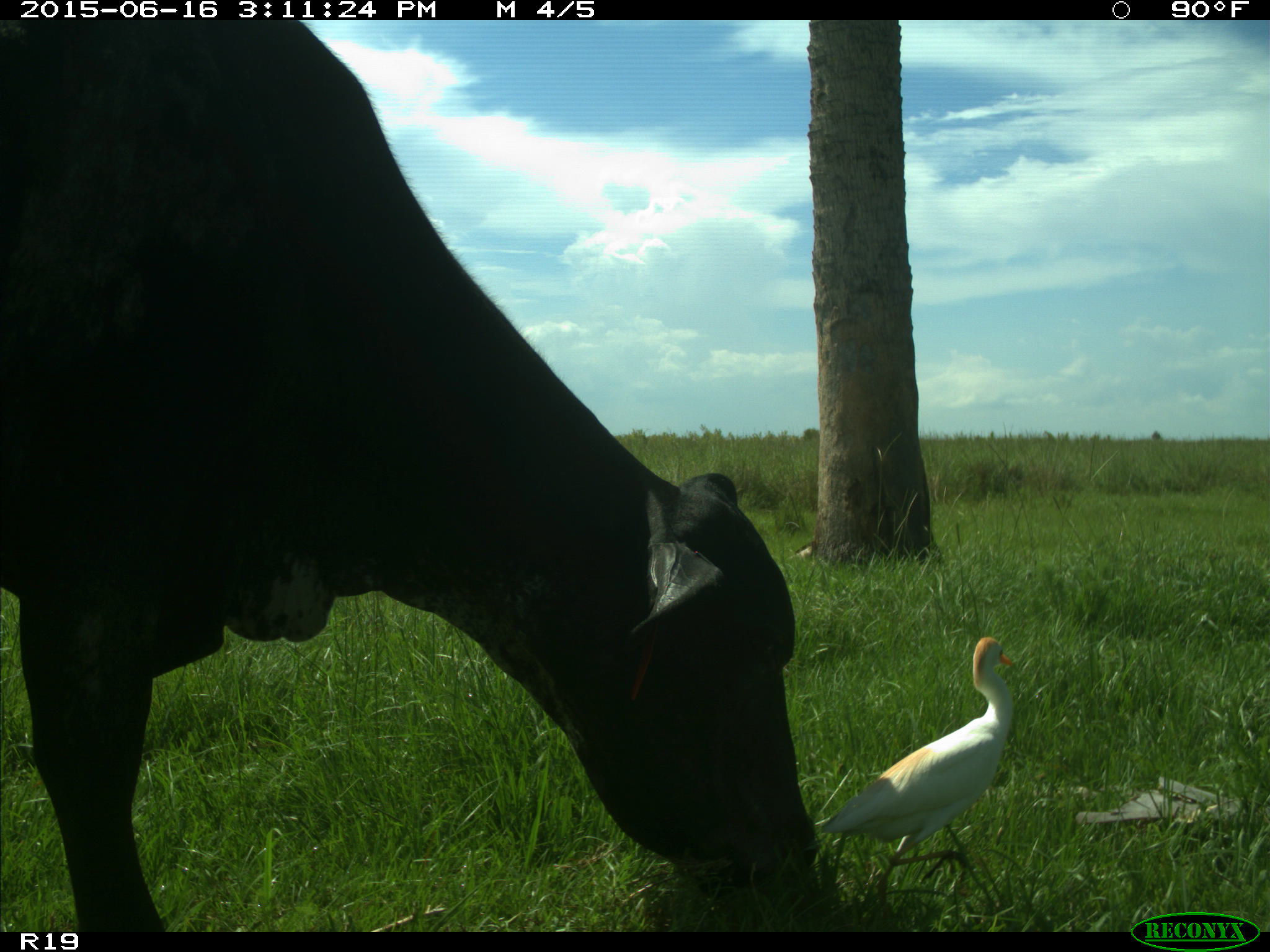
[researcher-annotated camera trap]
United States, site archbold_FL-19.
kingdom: Animalia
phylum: Chordata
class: Mammalia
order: Artiodactyla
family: Bovidae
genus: Bos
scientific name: Bos taurus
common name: domestic cow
Bos taurus (domestic cow).